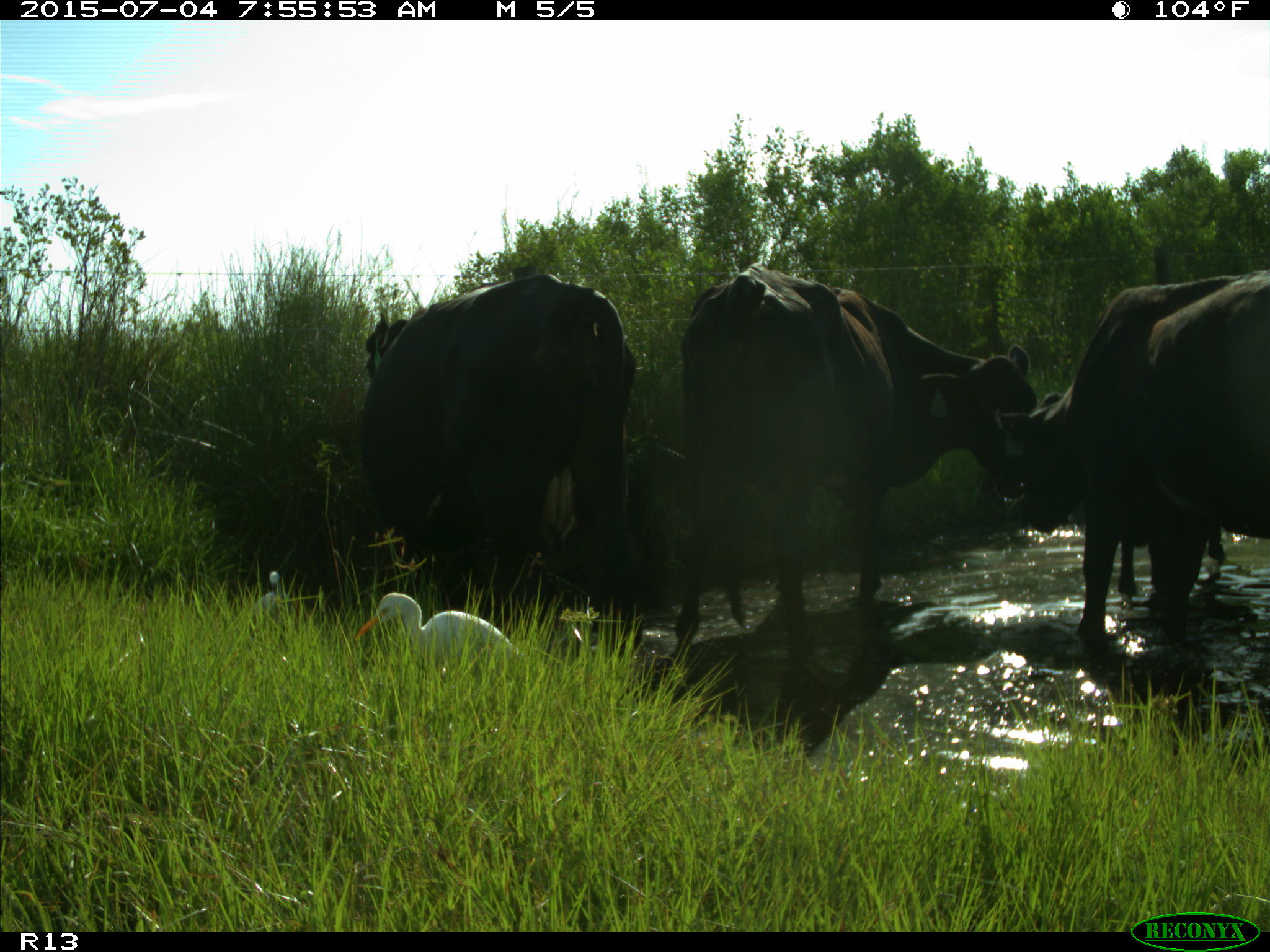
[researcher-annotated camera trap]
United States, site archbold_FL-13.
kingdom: Animalia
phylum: Chordata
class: Mammalia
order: Artiodactyla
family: Bovidae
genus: Bos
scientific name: Bos taurus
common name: domestic cow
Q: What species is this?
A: Bos taurus (domestic cow).